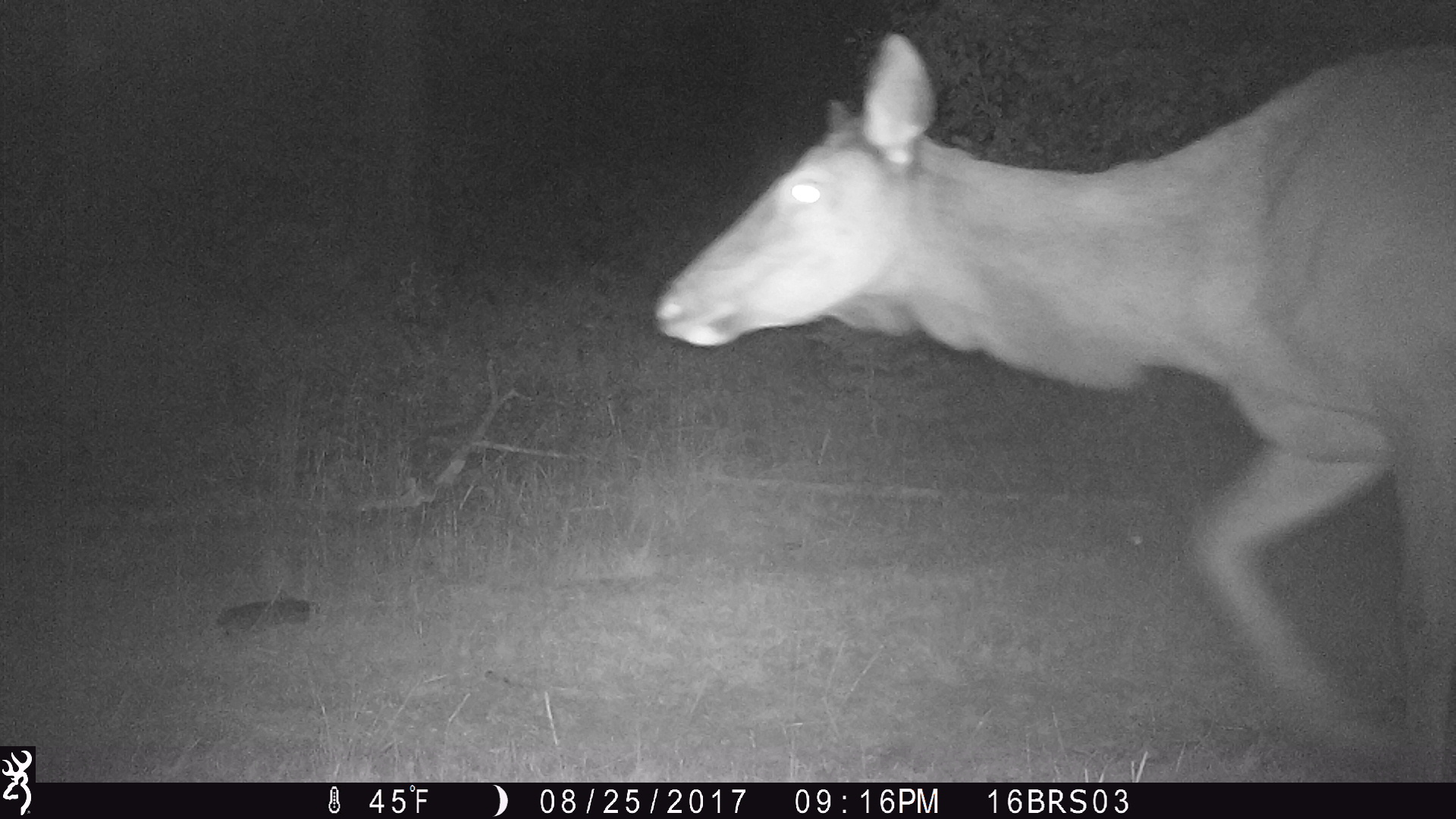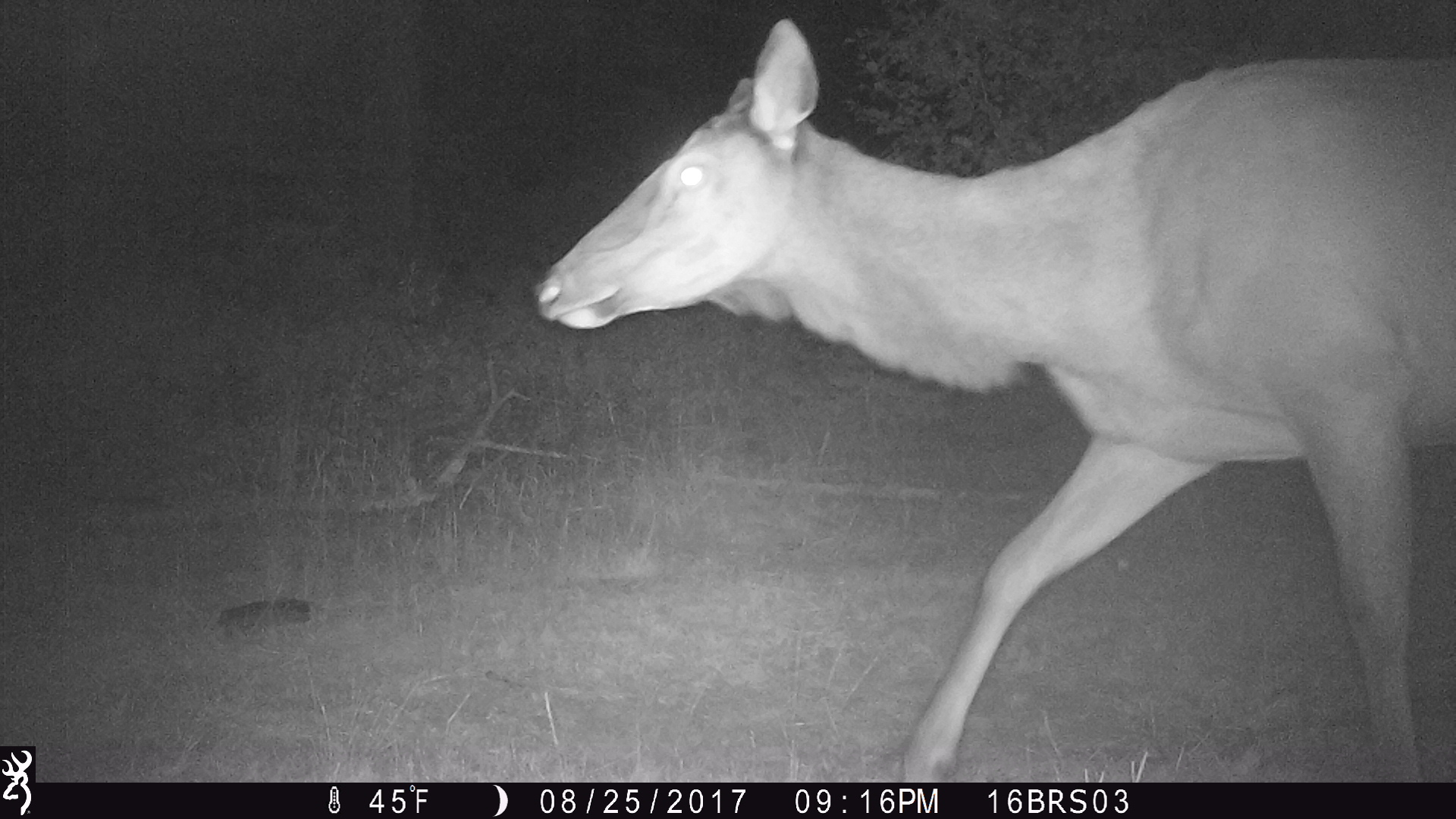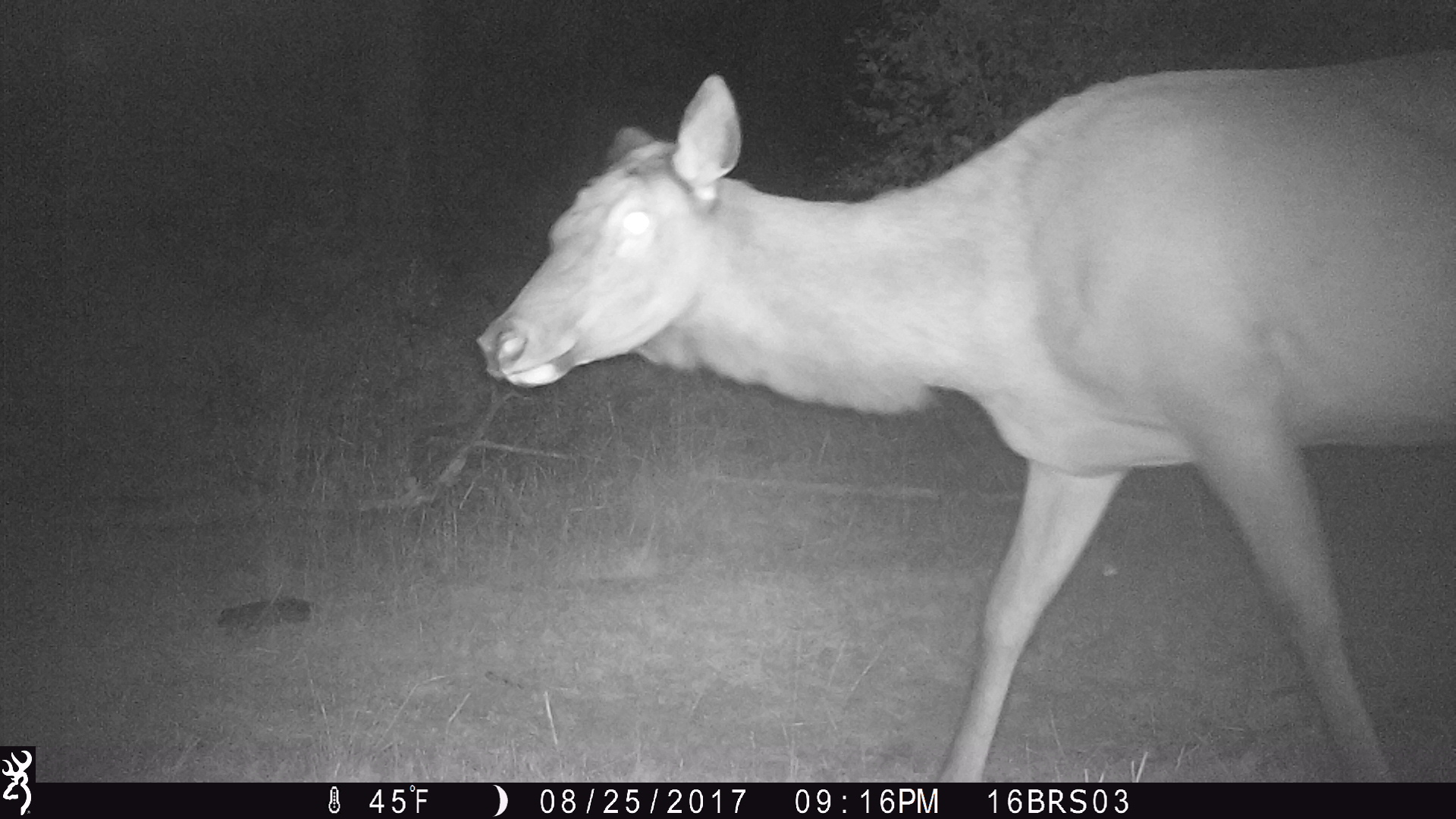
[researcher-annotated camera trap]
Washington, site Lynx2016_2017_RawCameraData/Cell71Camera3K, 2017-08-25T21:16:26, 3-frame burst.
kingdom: Animalia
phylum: Chordata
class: Mammalia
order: Artiodactyla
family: Cervidae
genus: Cervus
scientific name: Cervus canadensis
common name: elk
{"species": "Cervus canadensis (elk)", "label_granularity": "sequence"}